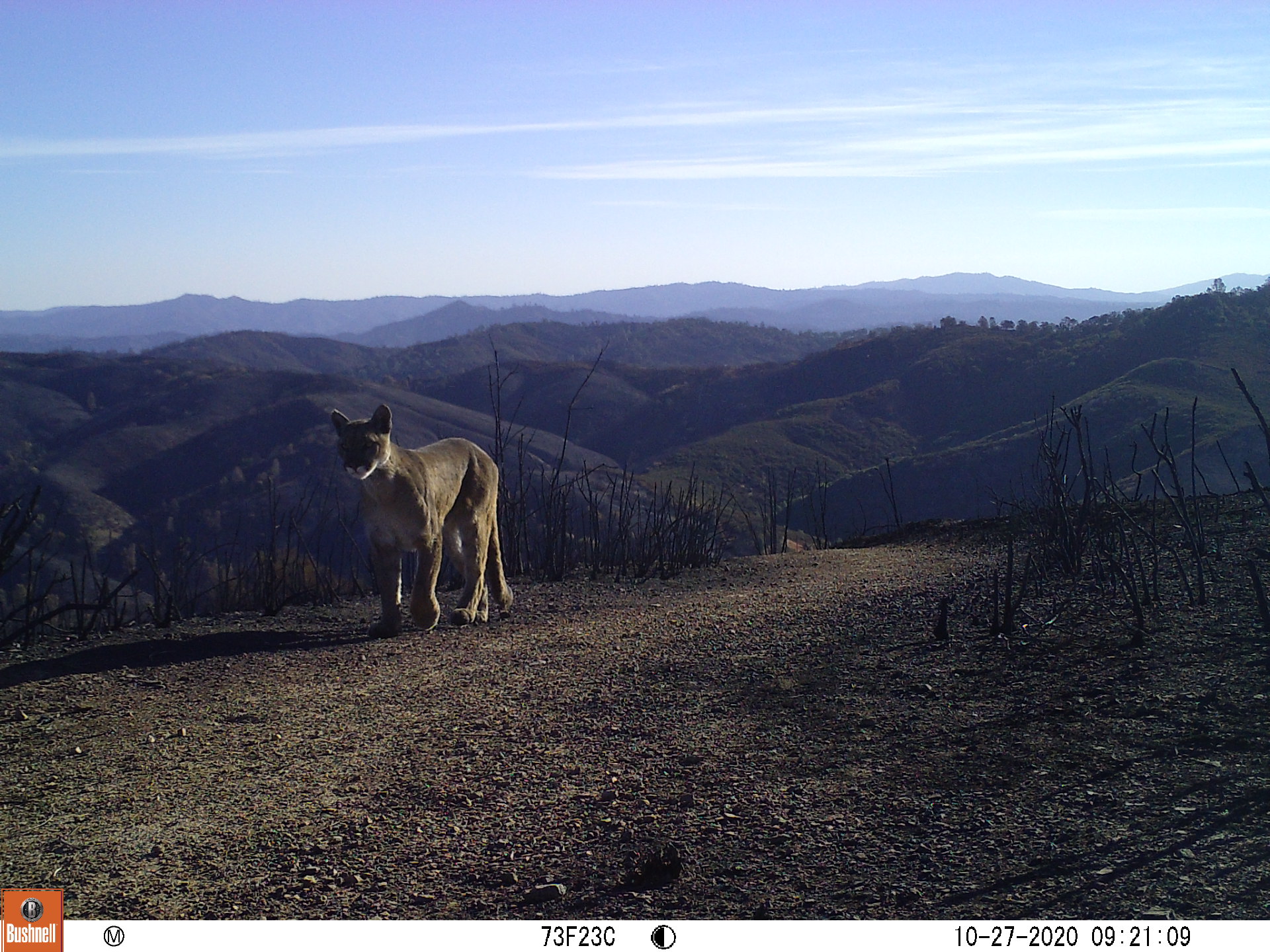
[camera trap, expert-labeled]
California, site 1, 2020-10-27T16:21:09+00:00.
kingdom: Animalia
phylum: Chordata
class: Mammalia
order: Carnivora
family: Felidae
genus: Puma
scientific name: Puma concolor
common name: puma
Puma (Puma concolor).